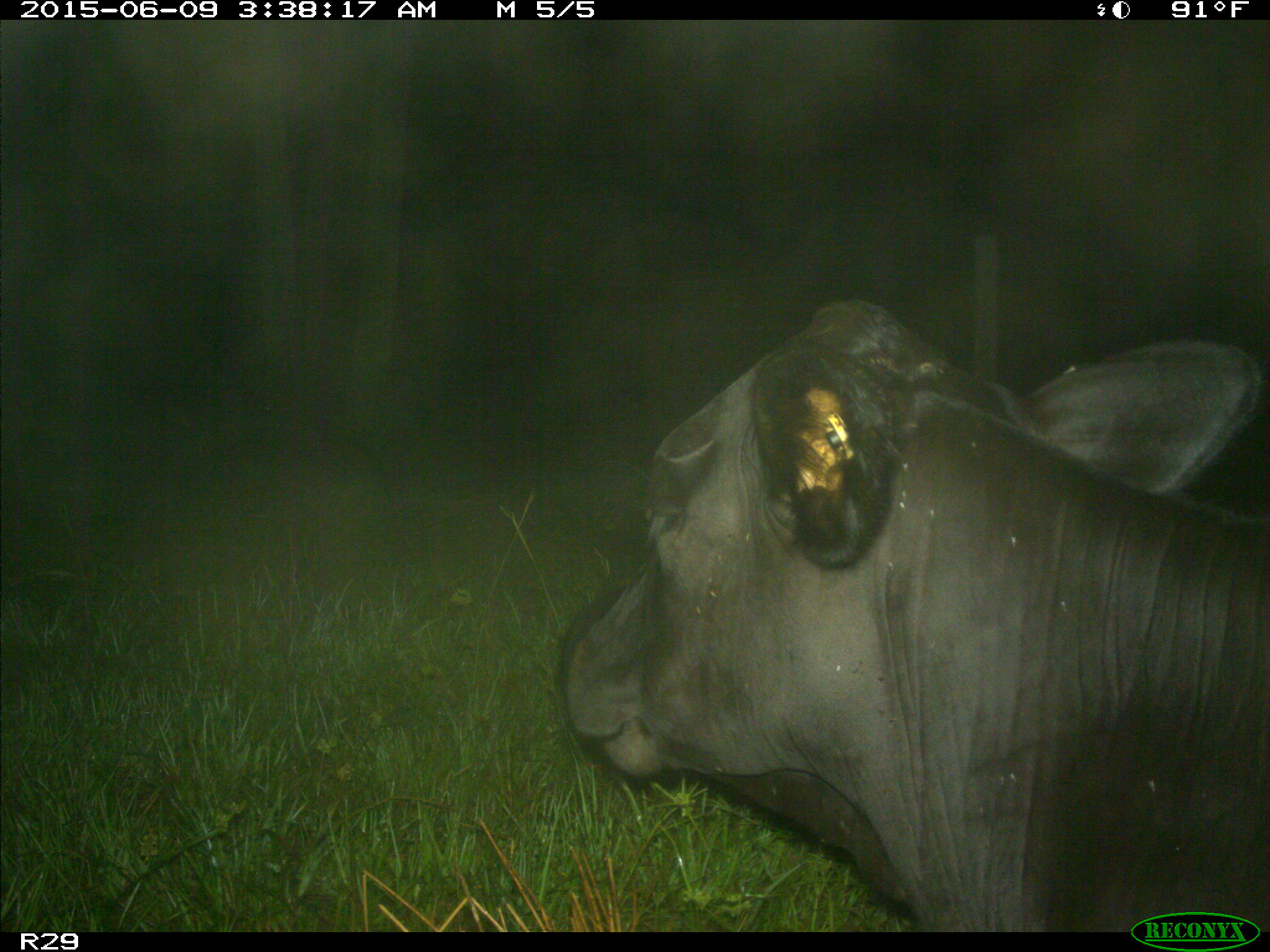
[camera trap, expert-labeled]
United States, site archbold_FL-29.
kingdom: Animalia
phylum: Chordata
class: Mammalia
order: Artiodactyla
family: Bovidae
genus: Bos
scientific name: Bos taurus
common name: domestic cow